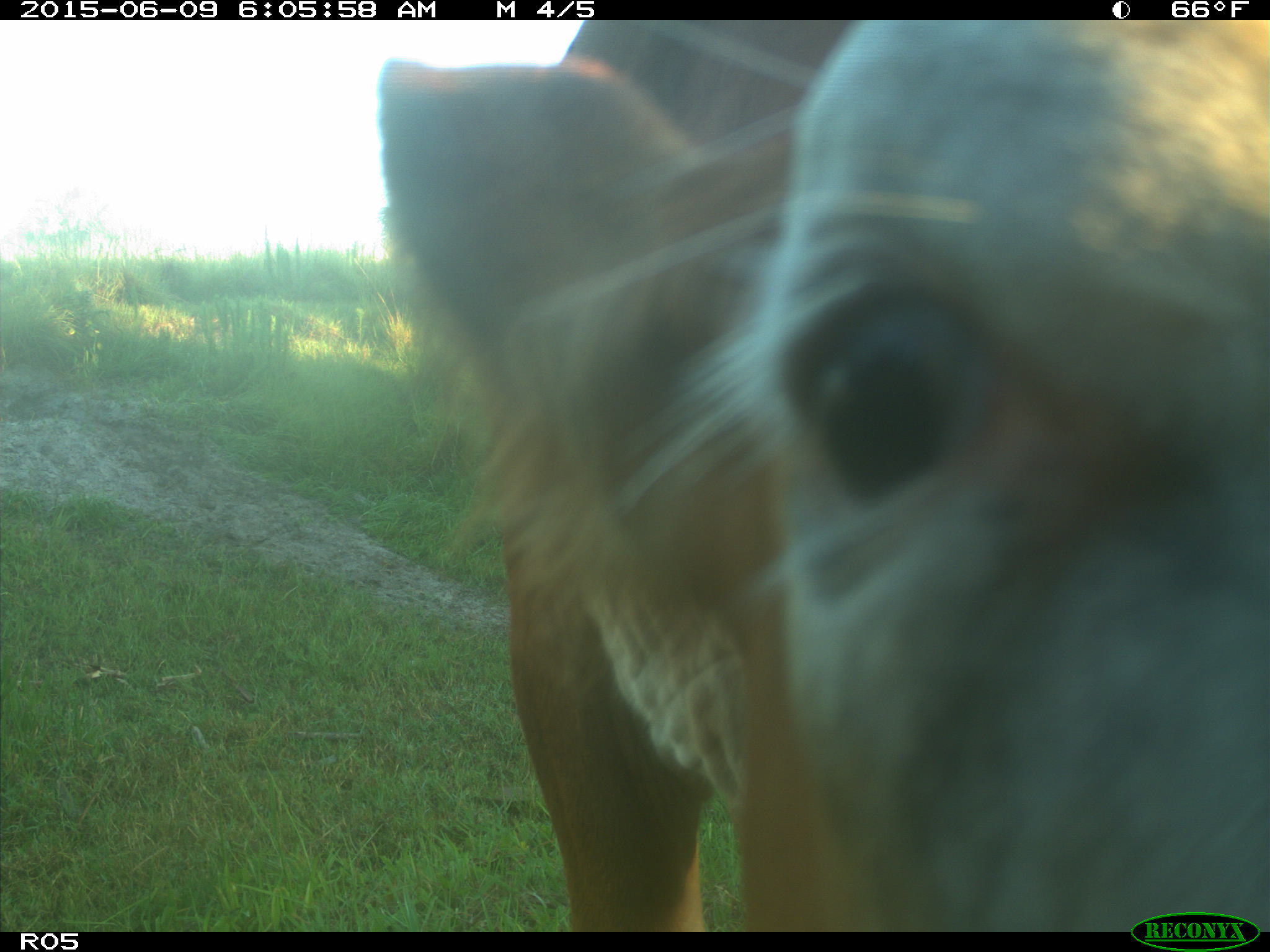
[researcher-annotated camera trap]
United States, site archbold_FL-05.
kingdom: Animalia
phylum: Chordata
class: Mammalia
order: Artiodactyla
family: Bovidae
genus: Bos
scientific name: Bos taurus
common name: domestic cow